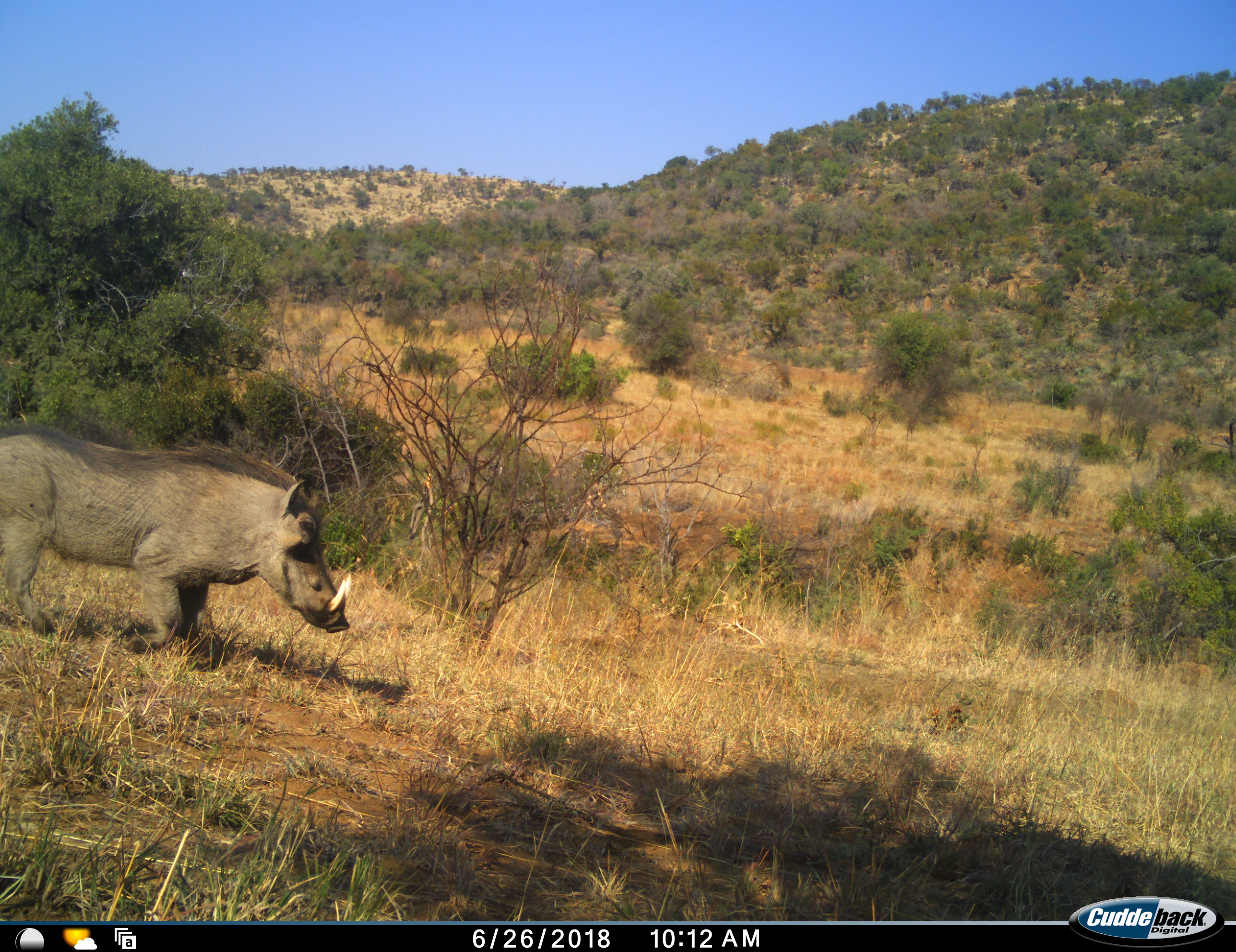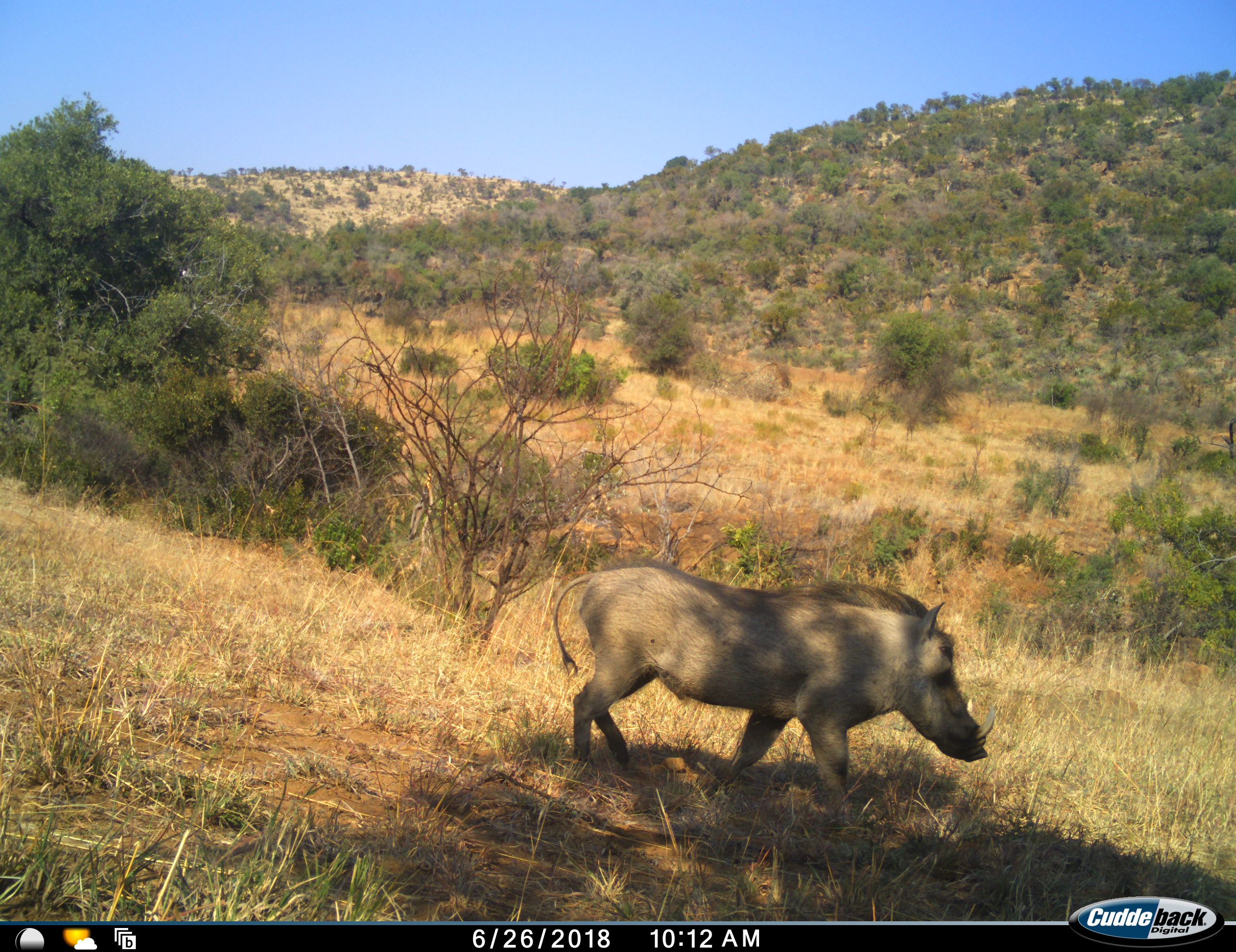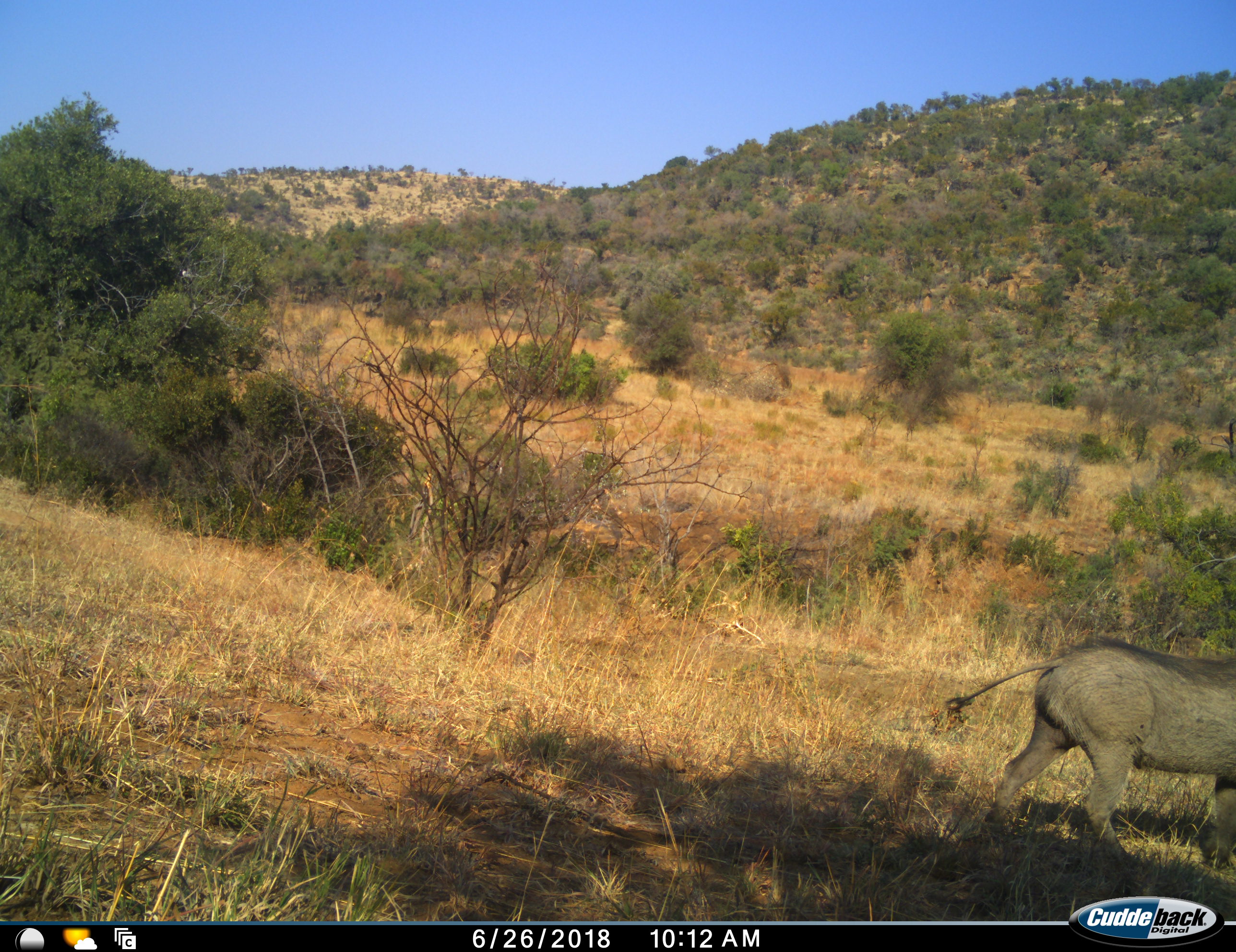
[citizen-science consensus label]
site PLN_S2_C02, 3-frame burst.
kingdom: Animalia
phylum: Chordata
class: Mammalia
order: Artiodactyla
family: Suidae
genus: Phacochoerus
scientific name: Phacochoerus africanus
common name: warthog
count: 1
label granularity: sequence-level